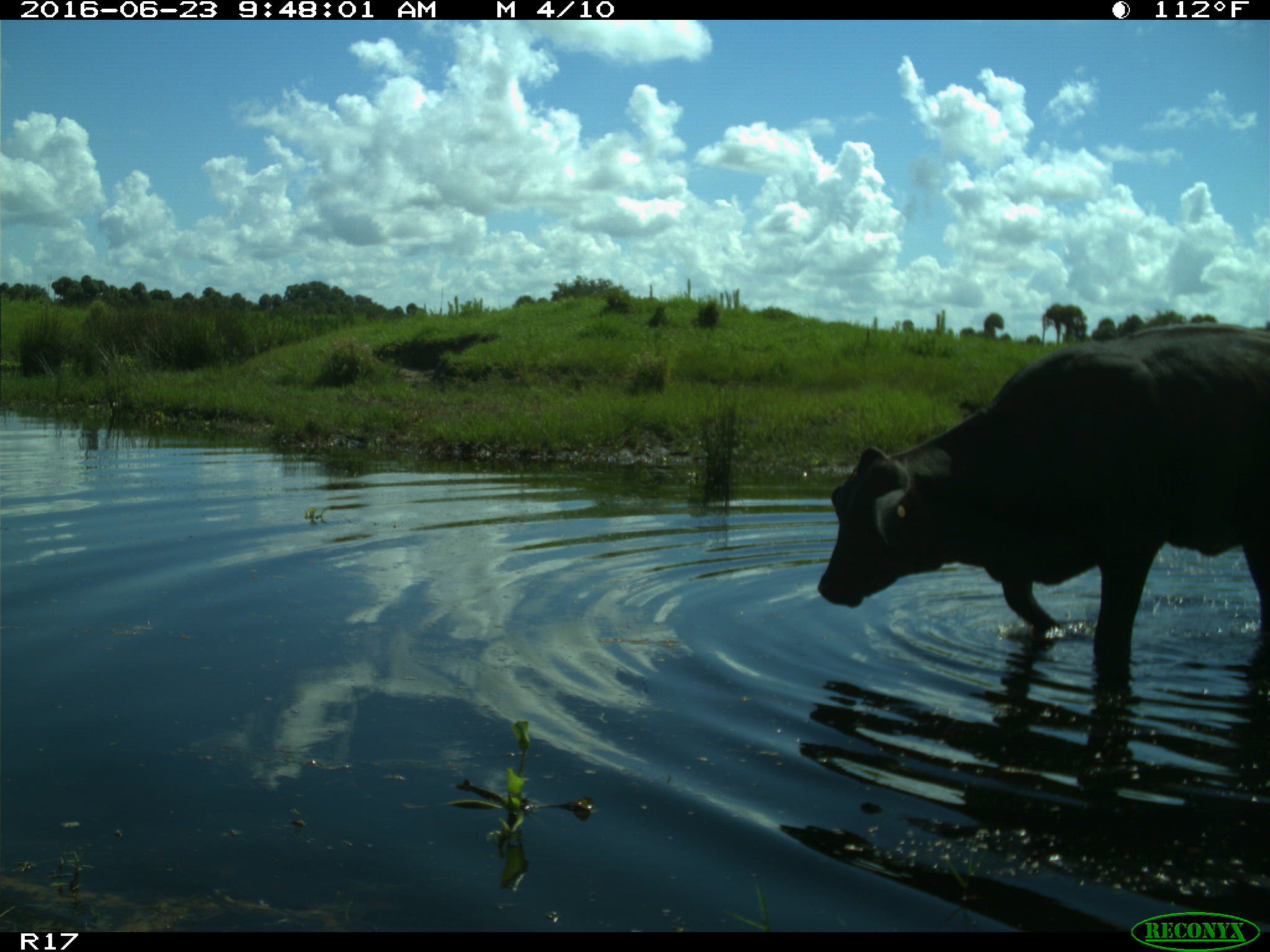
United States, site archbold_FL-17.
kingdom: Animalia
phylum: Chordata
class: Mammalia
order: Artiodactyla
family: Bovidae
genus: Bos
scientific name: Bos taurus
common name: domestic cow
Bos taurus (domestic cow).